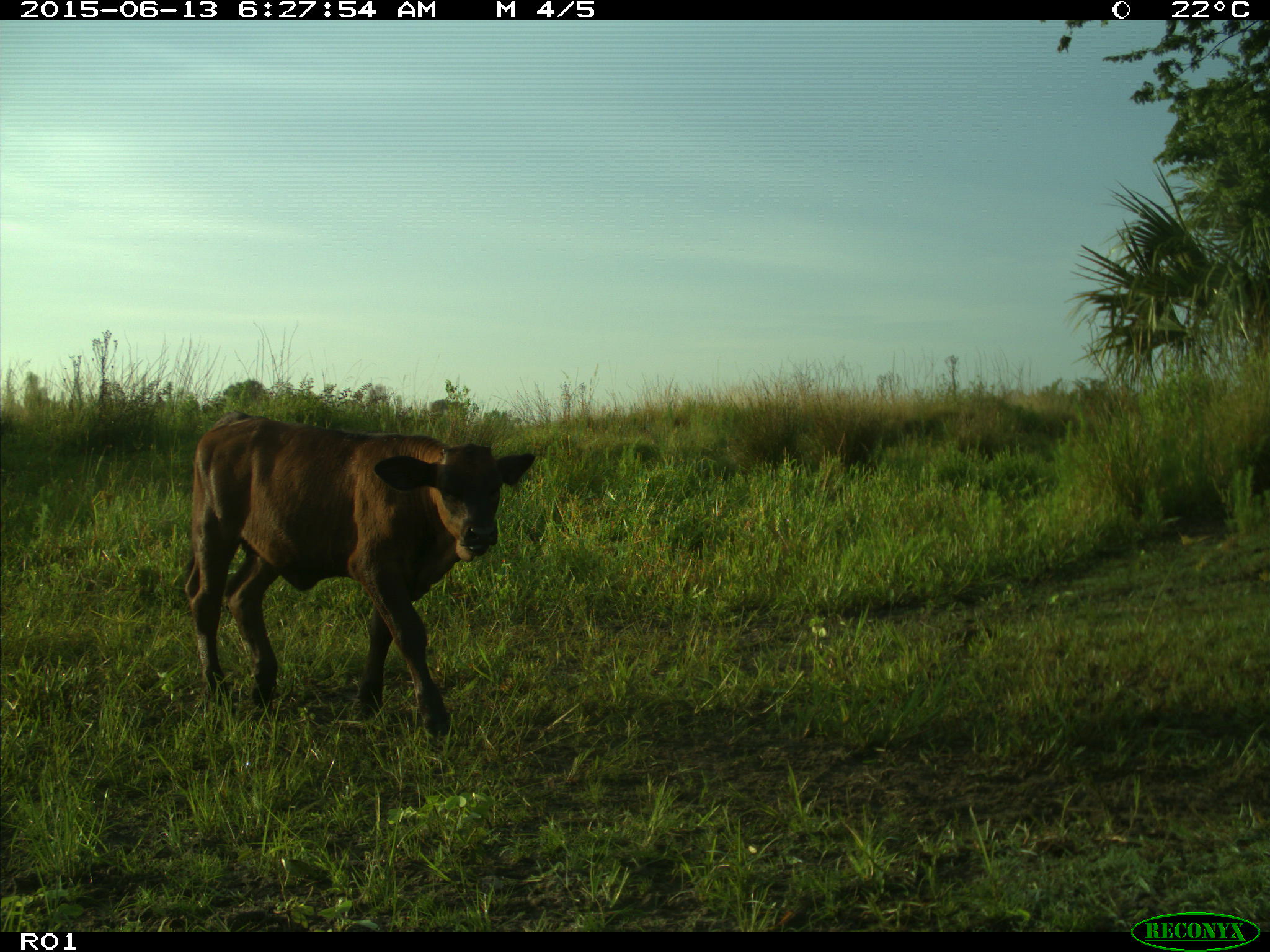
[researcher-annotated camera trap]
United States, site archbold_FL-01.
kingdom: Animalia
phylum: Chordata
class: Mammalia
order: Artiodactyla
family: Bovidae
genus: Bos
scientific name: Bos taurus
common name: domestic cow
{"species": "Bos taurus (domestic cow)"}